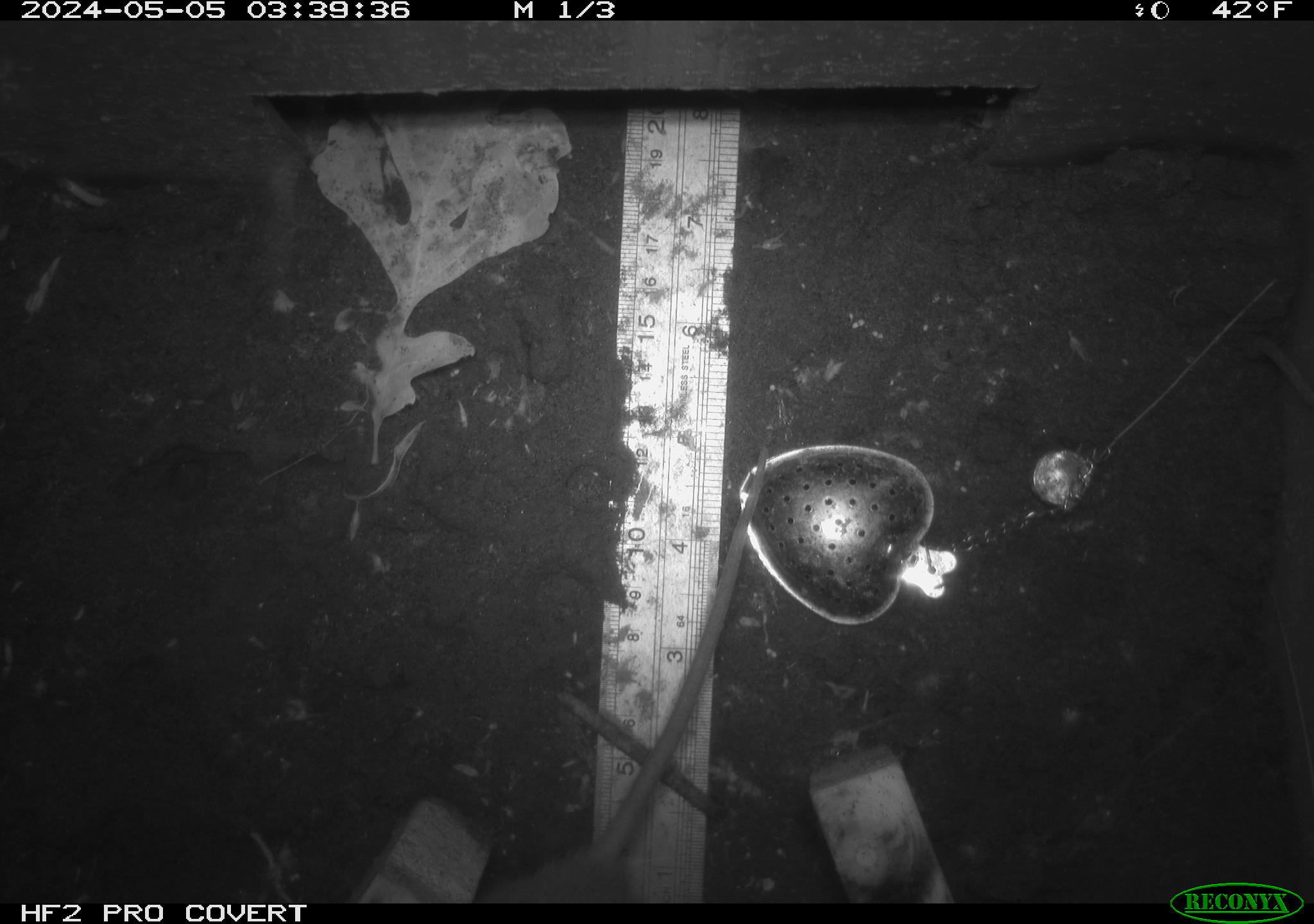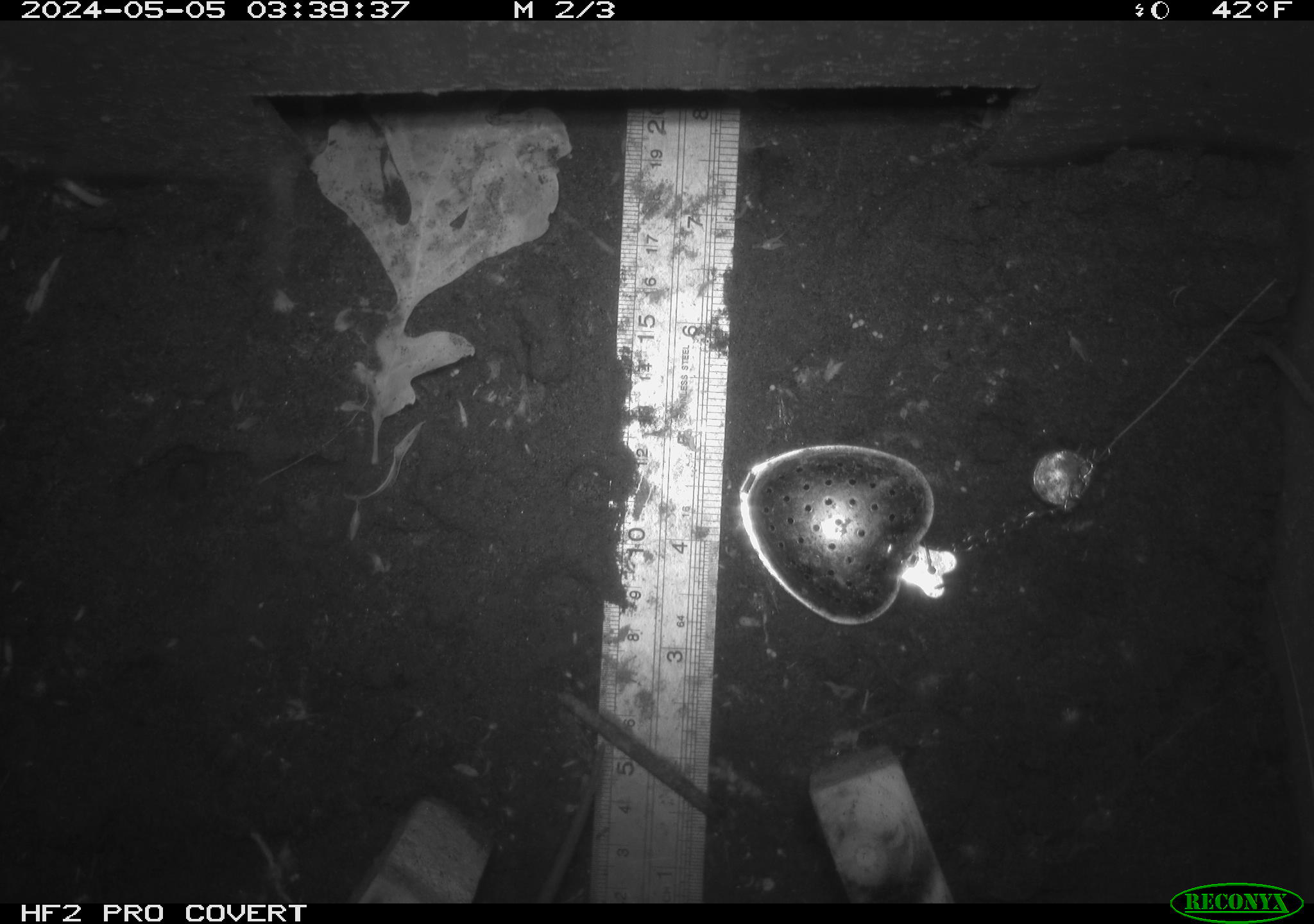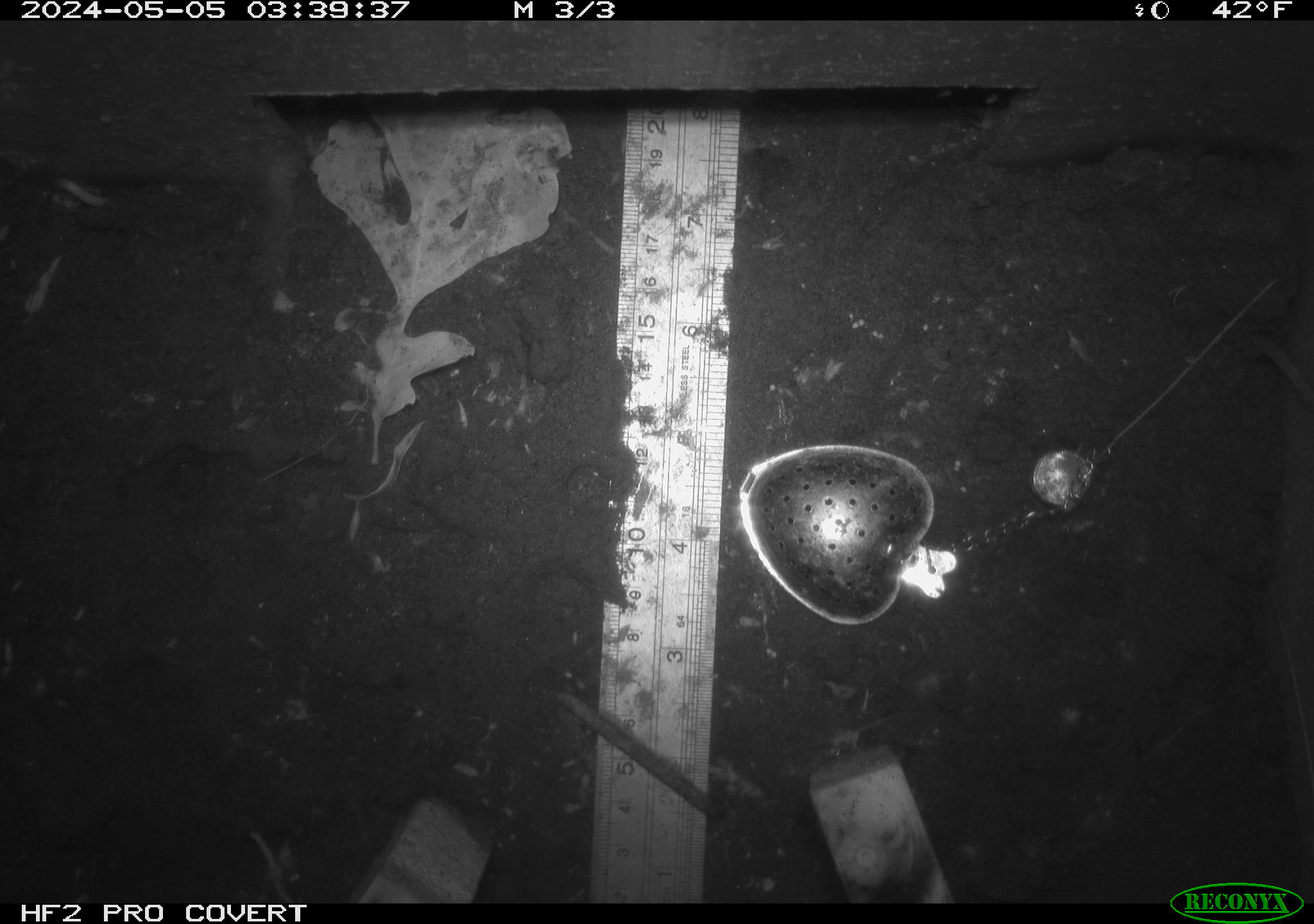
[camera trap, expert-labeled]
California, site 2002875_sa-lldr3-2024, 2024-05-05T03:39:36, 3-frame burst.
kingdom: Animalia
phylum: Chordata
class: Mammalia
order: Rodentia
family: Muridae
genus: Rattus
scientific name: Rattus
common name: rat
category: rattus species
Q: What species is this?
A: Rattus species (rat) (Rattus).